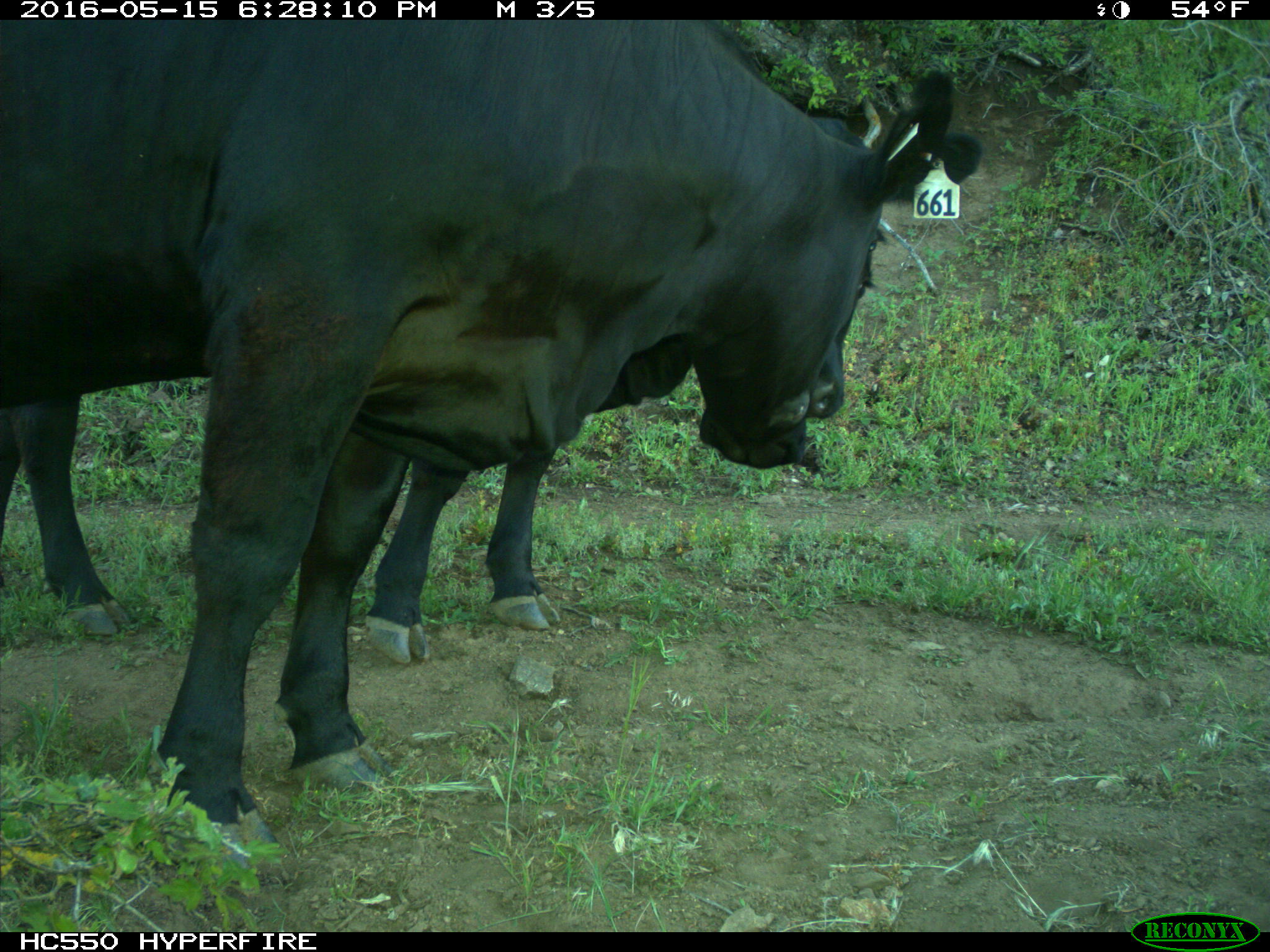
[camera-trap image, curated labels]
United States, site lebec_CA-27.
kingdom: Animalia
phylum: Chordata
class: Mammalia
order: Artiodactyla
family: Bovidae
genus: Bos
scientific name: Bos taurus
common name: domestic cow